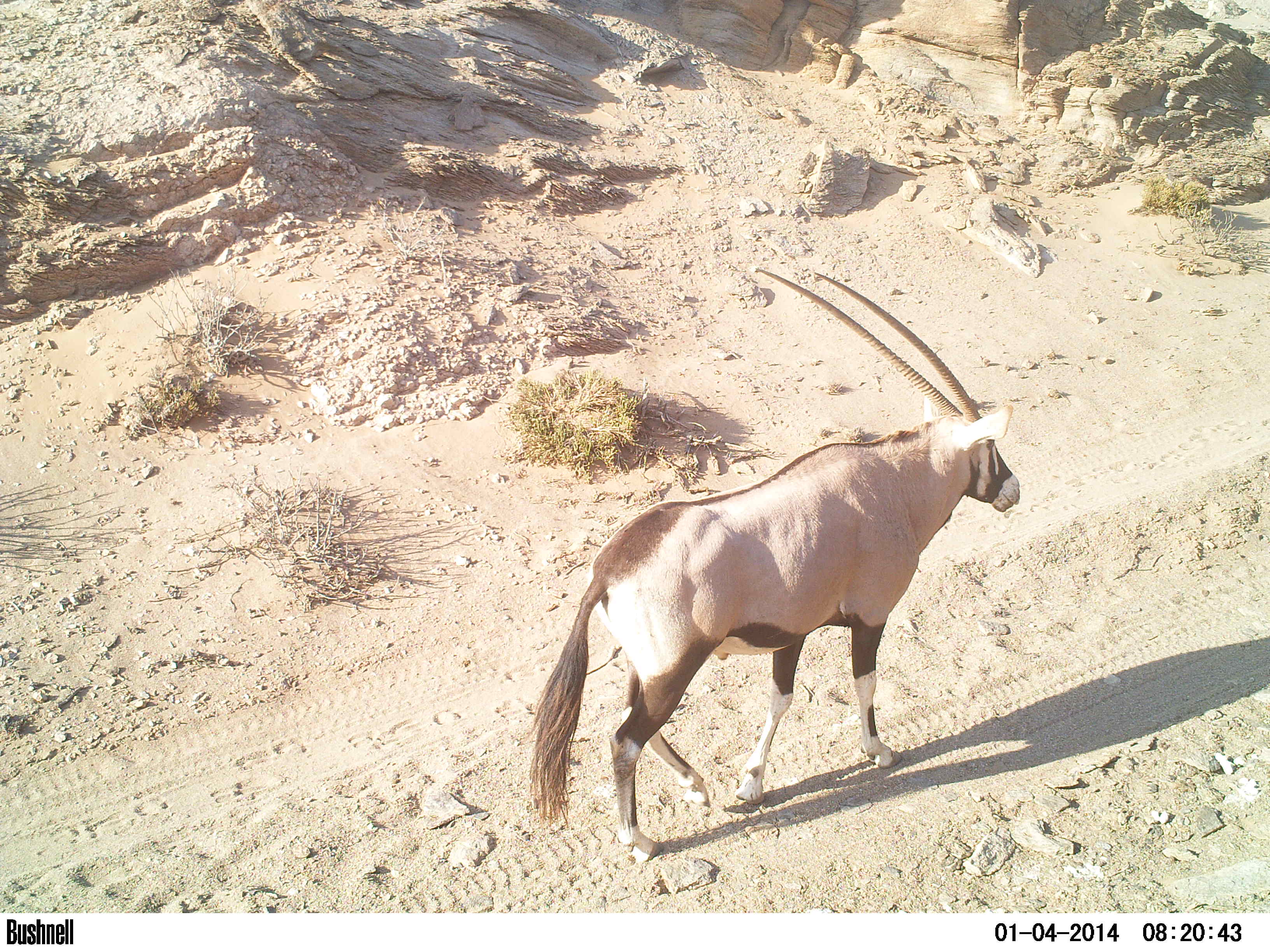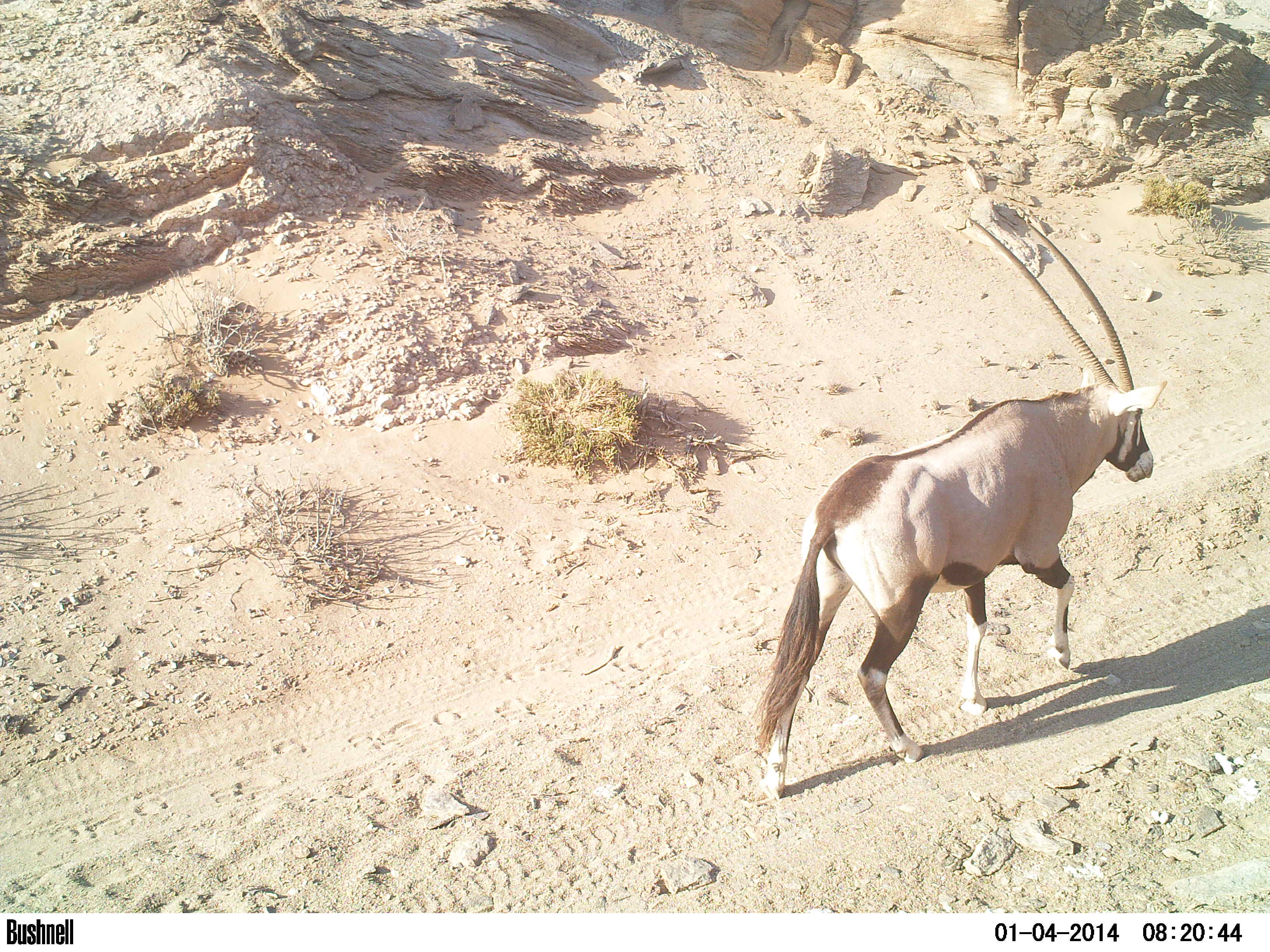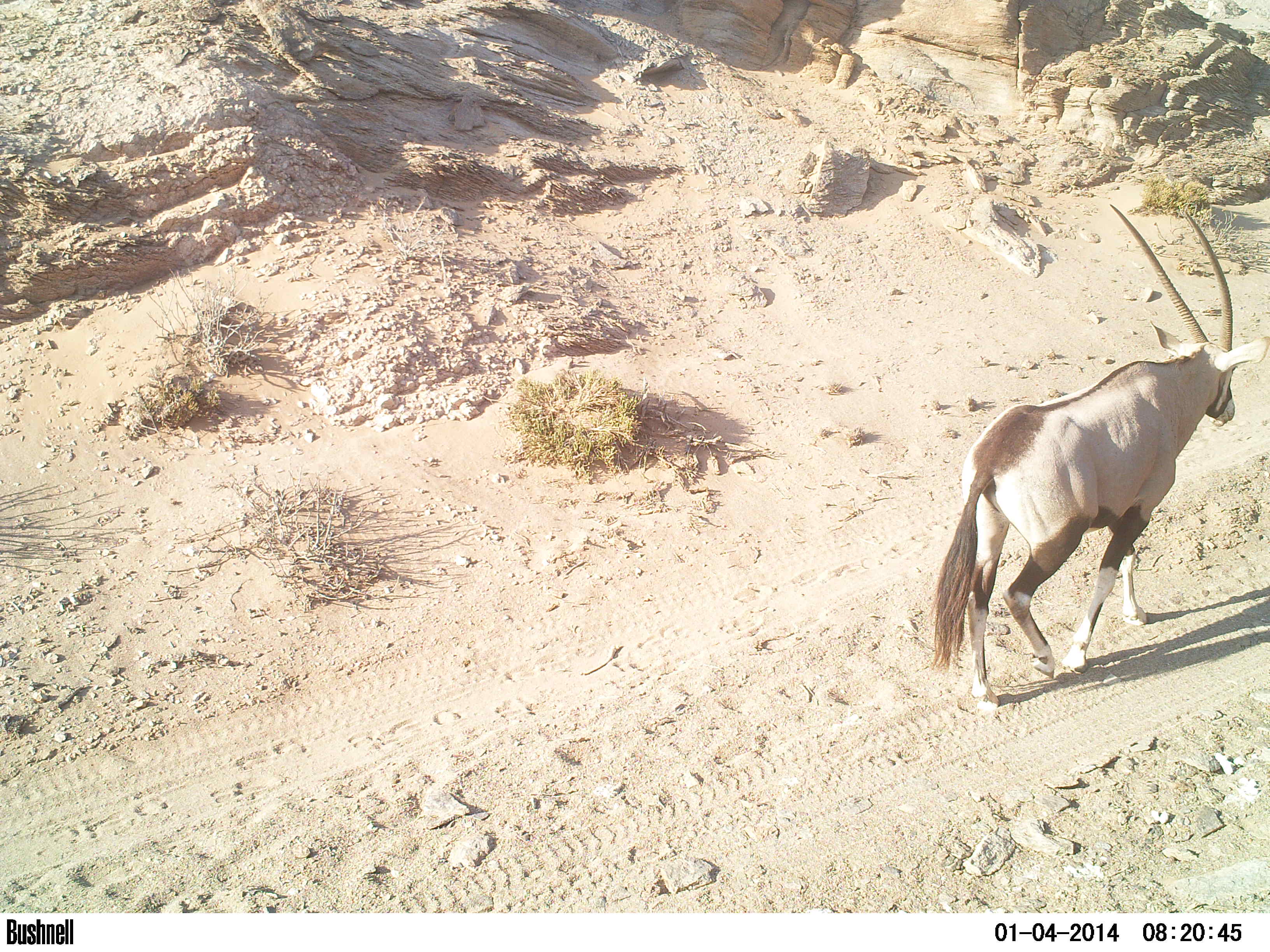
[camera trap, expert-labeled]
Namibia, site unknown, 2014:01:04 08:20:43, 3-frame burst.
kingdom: Animalia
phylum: Chordata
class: Mammalia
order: Artiodactyla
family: Bovidae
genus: Oryx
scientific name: Oryx gazella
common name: gemsbok